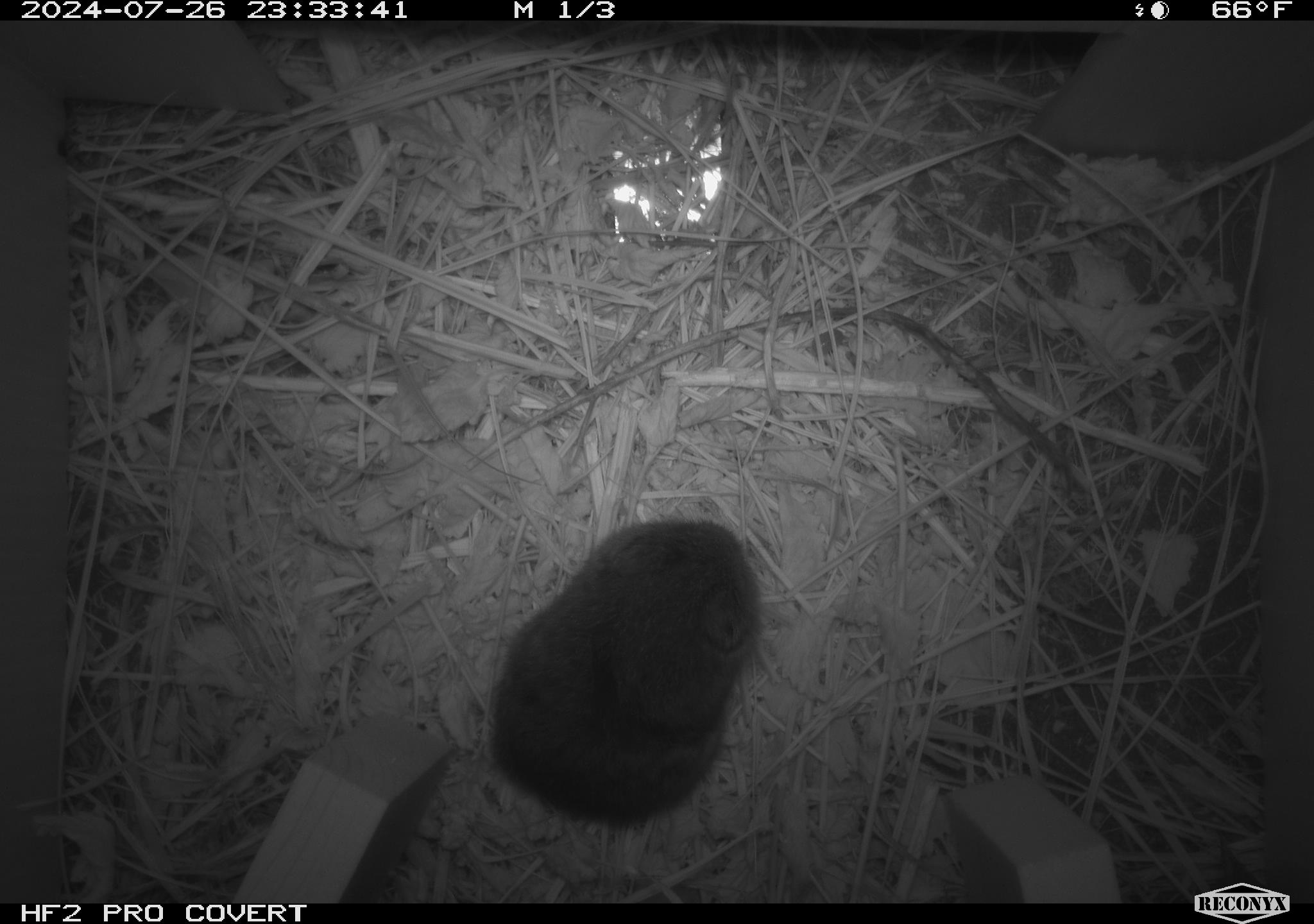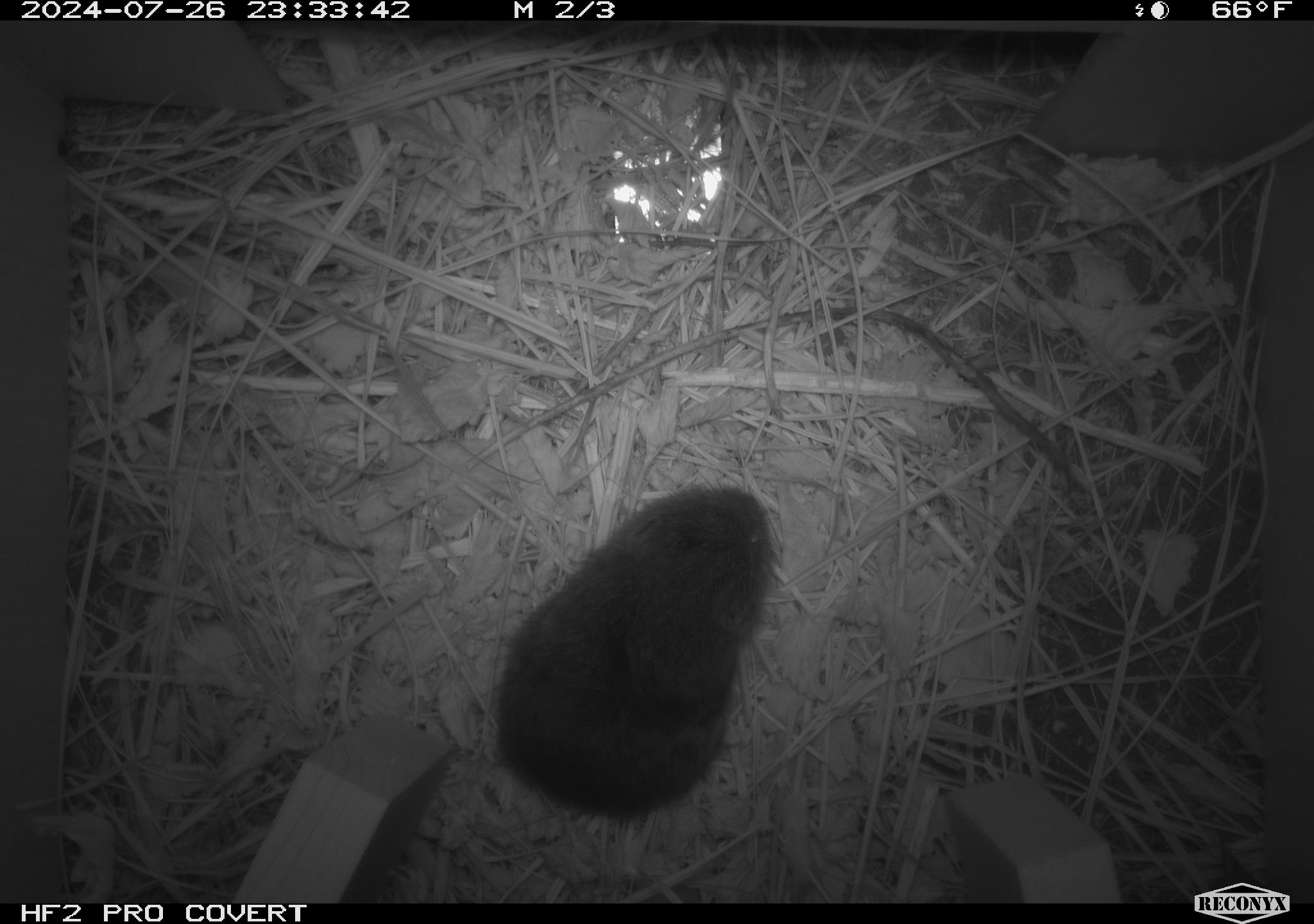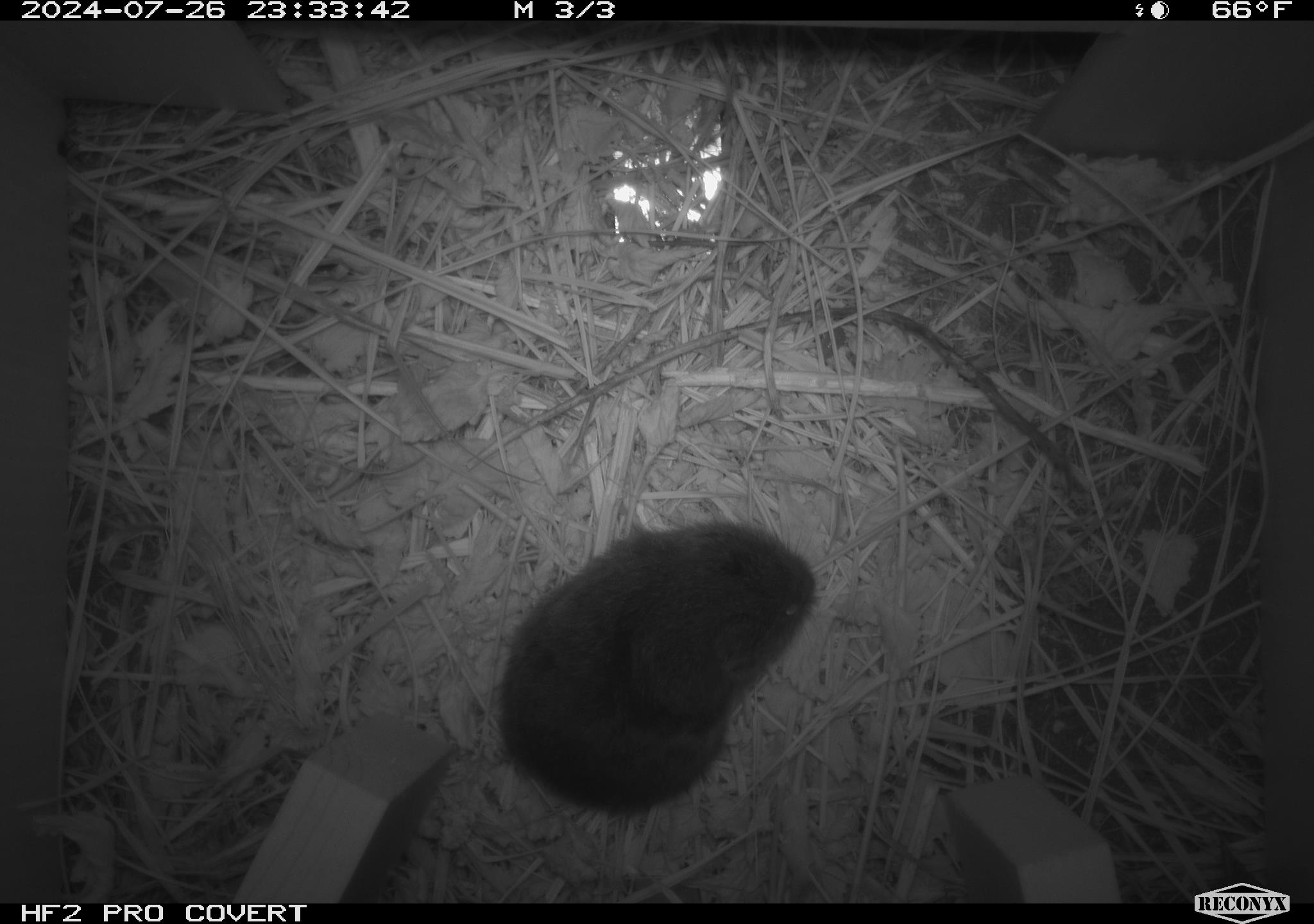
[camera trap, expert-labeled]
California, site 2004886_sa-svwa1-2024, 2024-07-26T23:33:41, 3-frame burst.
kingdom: Animalia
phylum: Chordata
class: Mammalia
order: Rodentia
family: Cricetidae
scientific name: Arvicolinae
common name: voles, lemmings, and muskrats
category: arvicolinae subfamily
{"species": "arvicolinae subfamily (voles, lemmings, and muskrats) (Arvicolinae)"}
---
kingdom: Animalia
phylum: Arthropoda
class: Malacostraca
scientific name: Malacostraca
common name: amphipods, crabs, isopods, krill, lobsters and shrimps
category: malacostracan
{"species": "malacostracan (amphipods, crabs, isopods, krill, lobsters and shrimps) (Malacostraca)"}